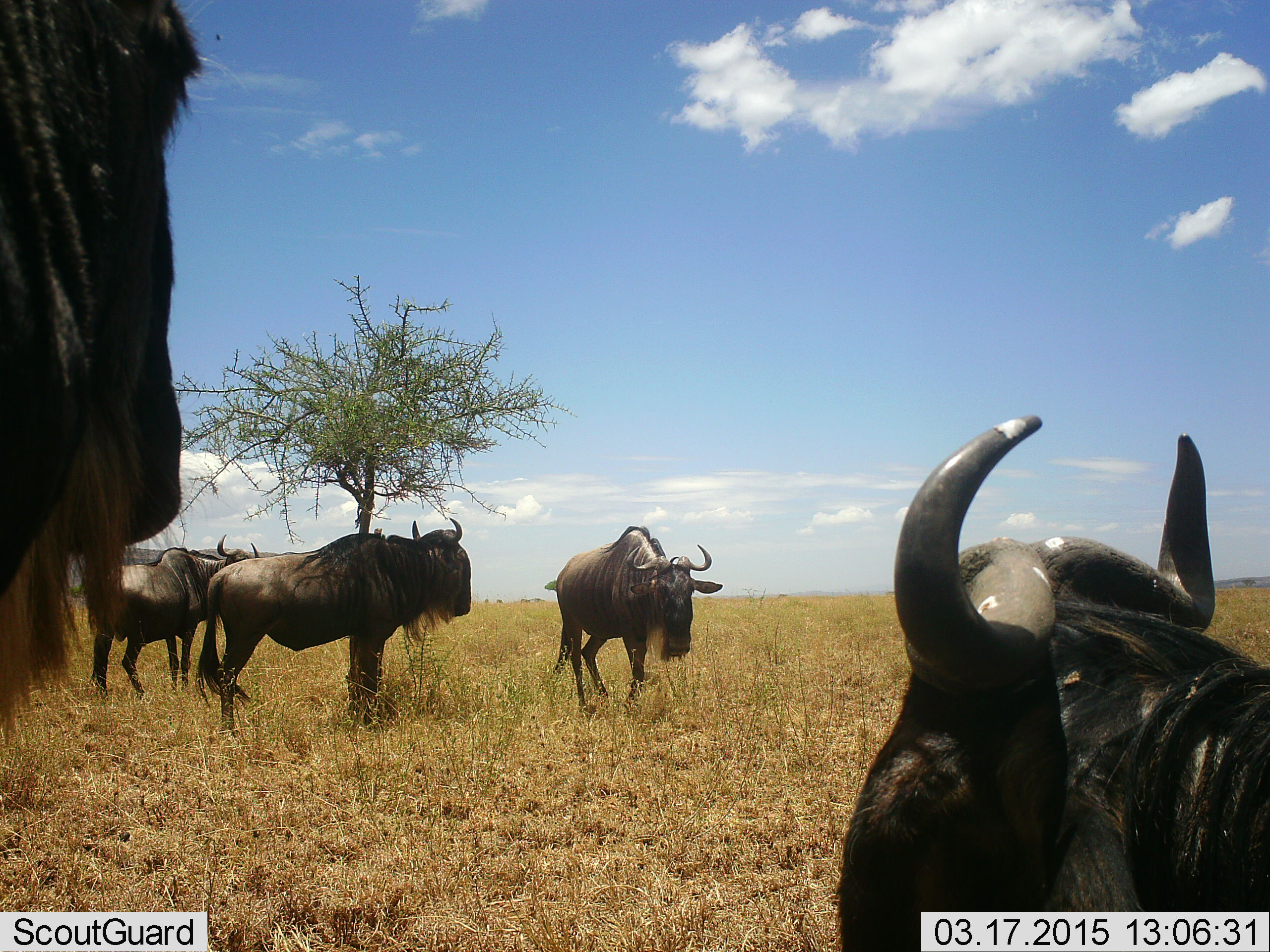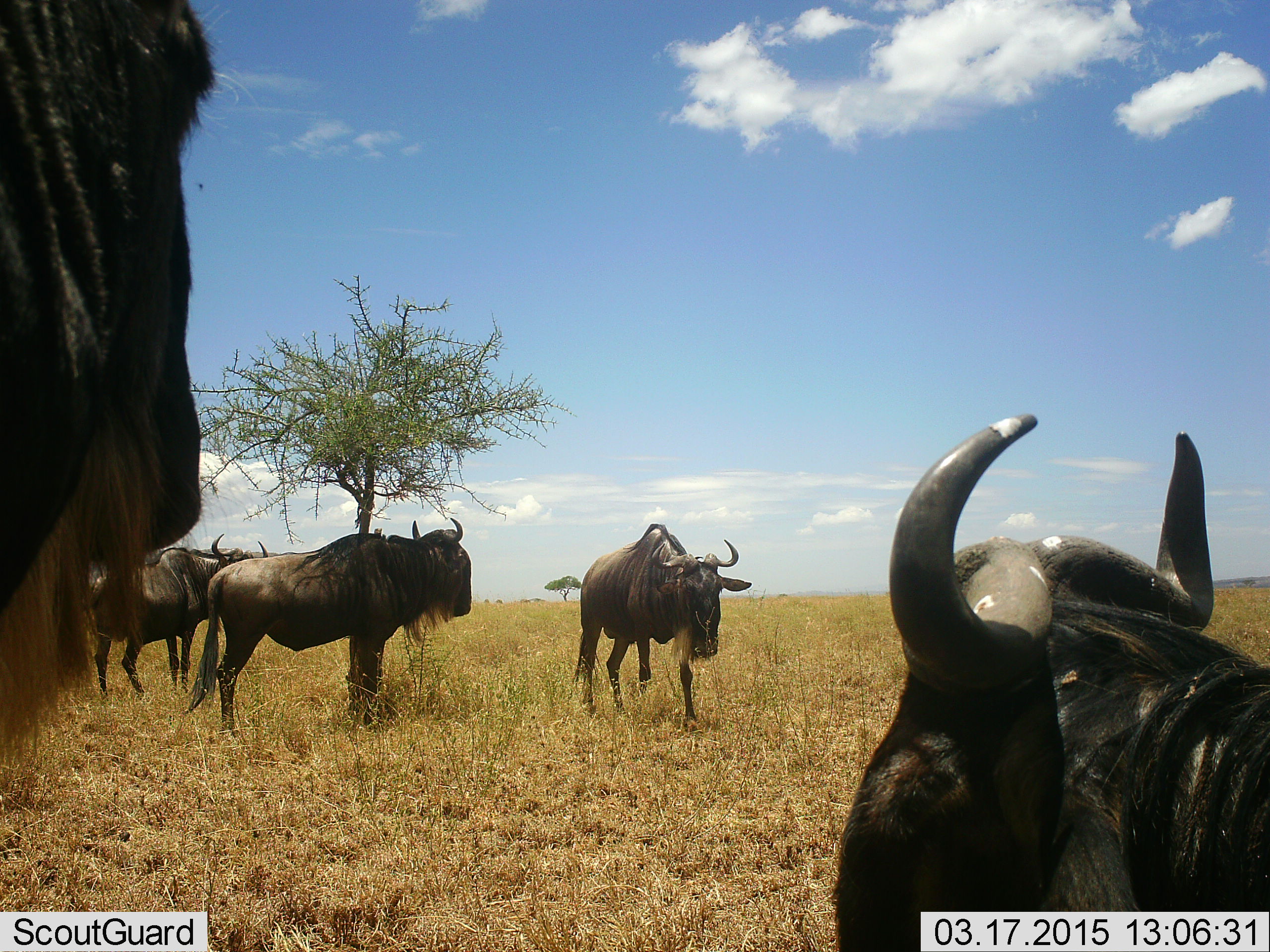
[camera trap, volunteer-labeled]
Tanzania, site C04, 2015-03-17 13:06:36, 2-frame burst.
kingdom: Animalia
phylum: Chordata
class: Mammalia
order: Artiodactyla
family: Bovidae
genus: Connochaetes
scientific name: Connochaetes taurinus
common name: blue wildebeest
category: wildebeest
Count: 5.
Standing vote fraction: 90%.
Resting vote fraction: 40%.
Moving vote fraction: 20%.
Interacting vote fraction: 0%.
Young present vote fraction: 0%.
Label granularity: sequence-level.